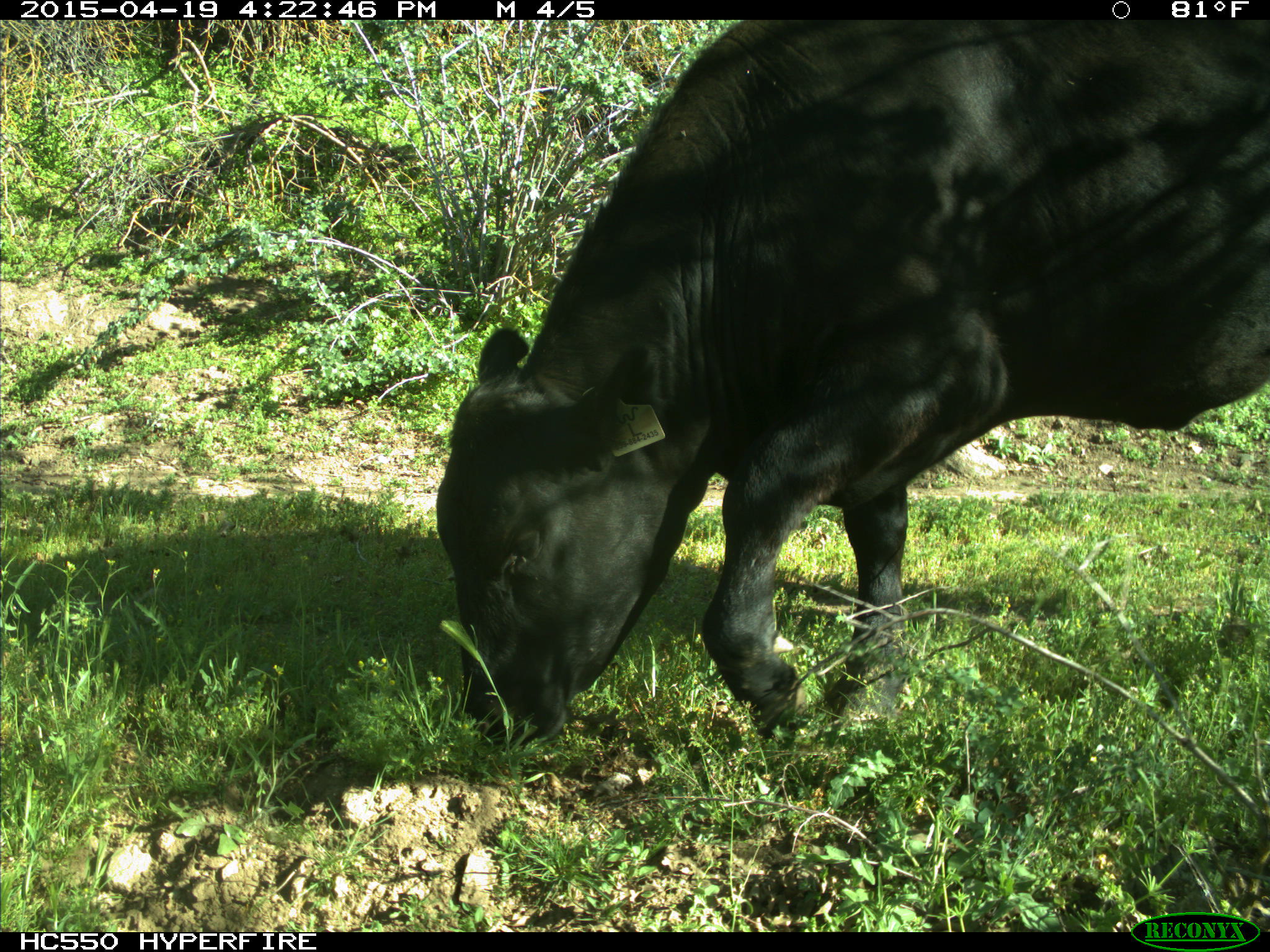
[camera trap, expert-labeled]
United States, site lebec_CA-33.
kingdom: Animalia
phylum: Chordata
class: Mammalia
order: Artiodactyla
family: Bovidae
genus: Bos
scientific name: Bos taurus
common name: domestic cow